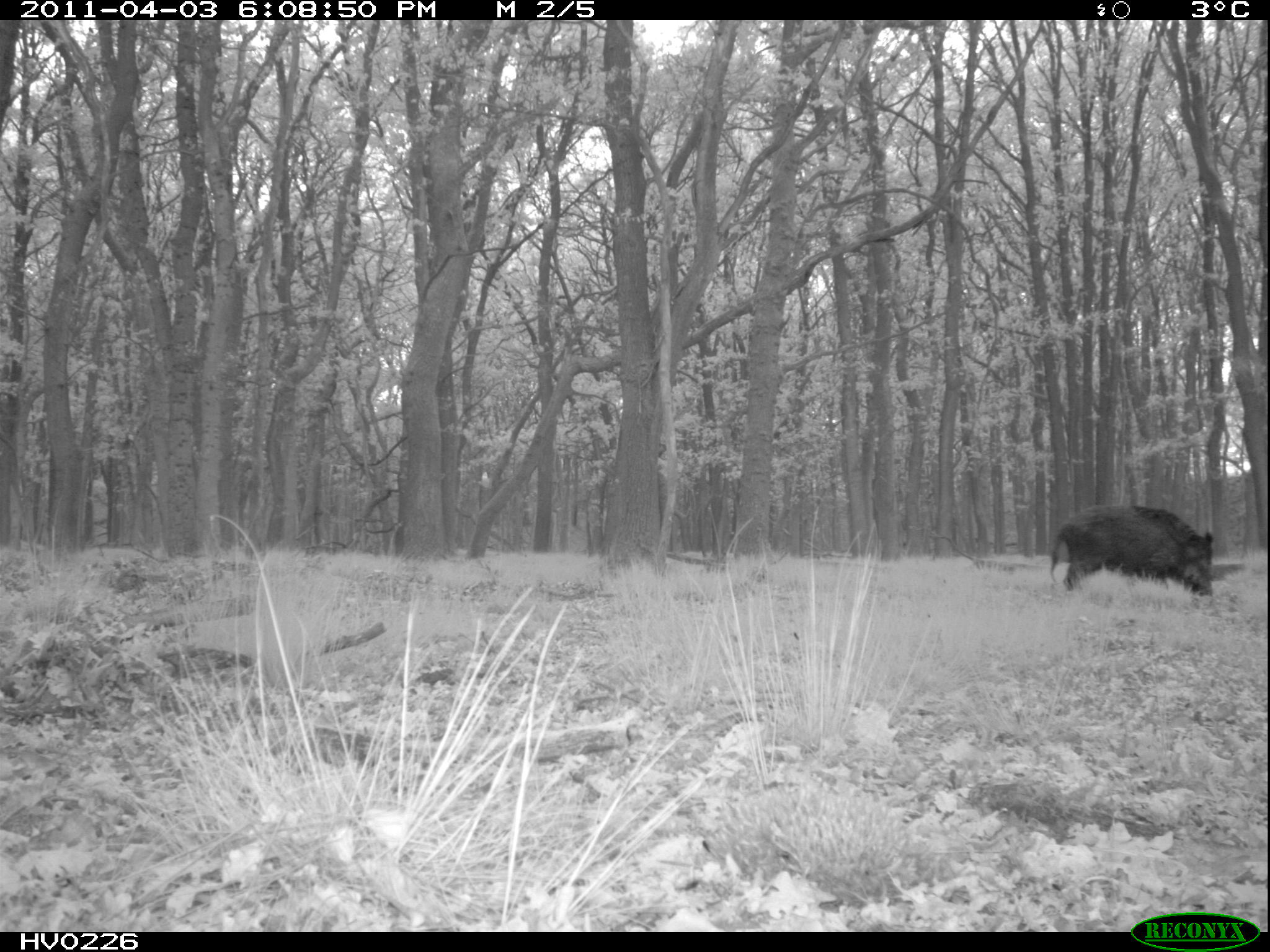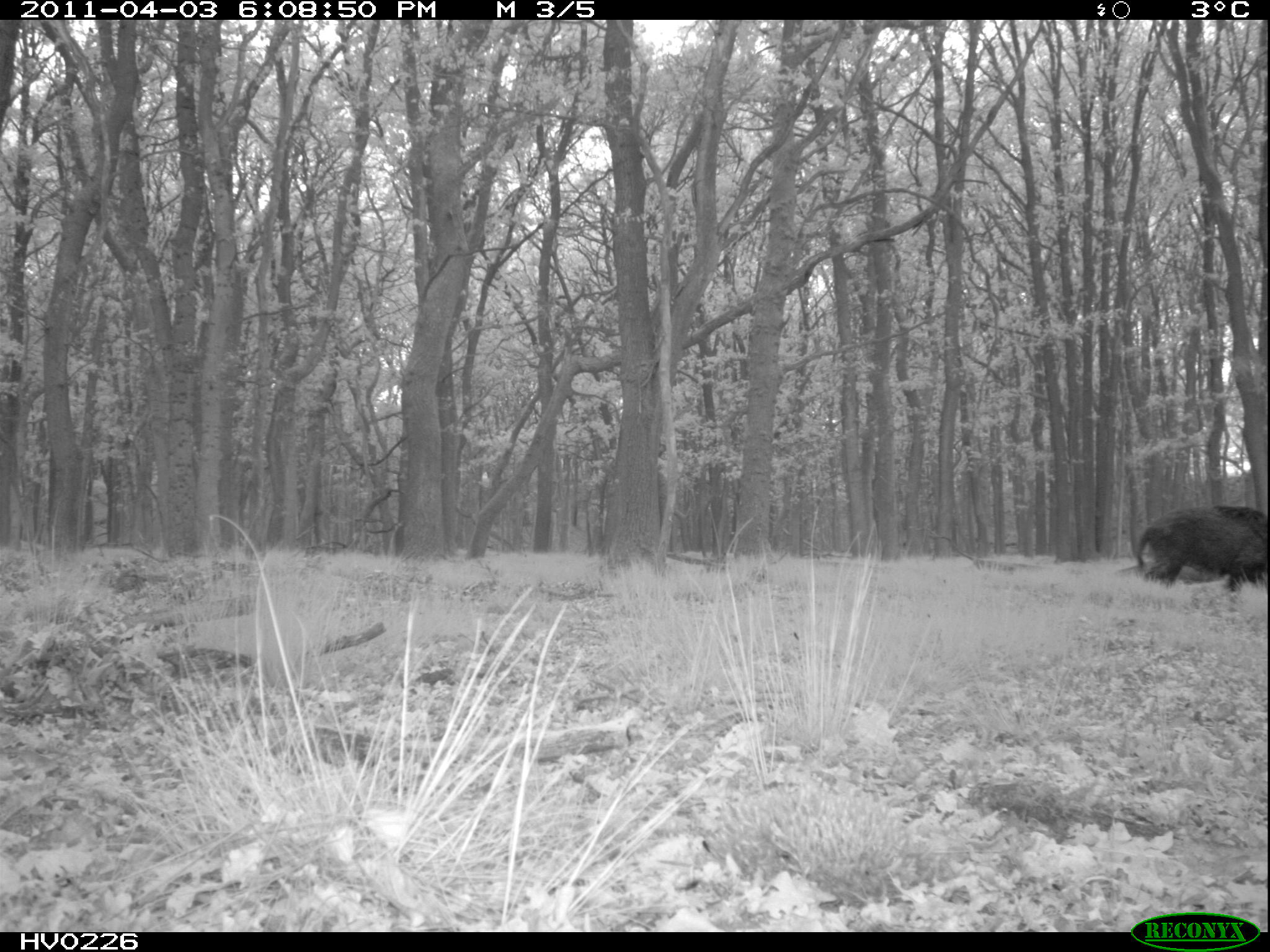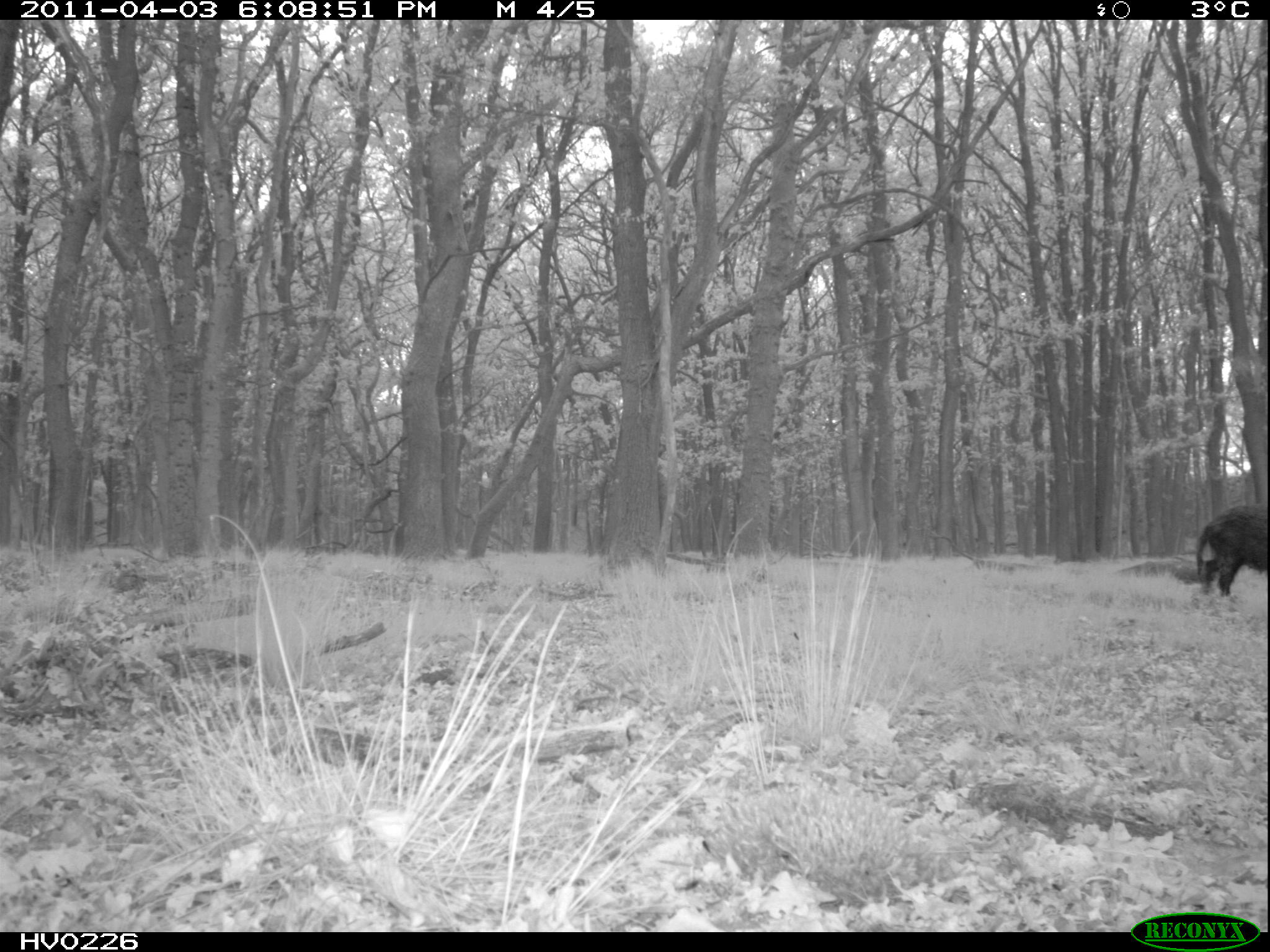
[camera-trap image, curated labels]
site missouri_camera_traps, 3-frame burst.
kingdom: Animalia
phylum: Chordata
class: Mammalia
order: Artiodactyla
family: Suidae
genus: Sus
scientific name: Sus scrofa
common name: wild boar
Wild boar (Sus scrofa). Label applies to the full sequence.